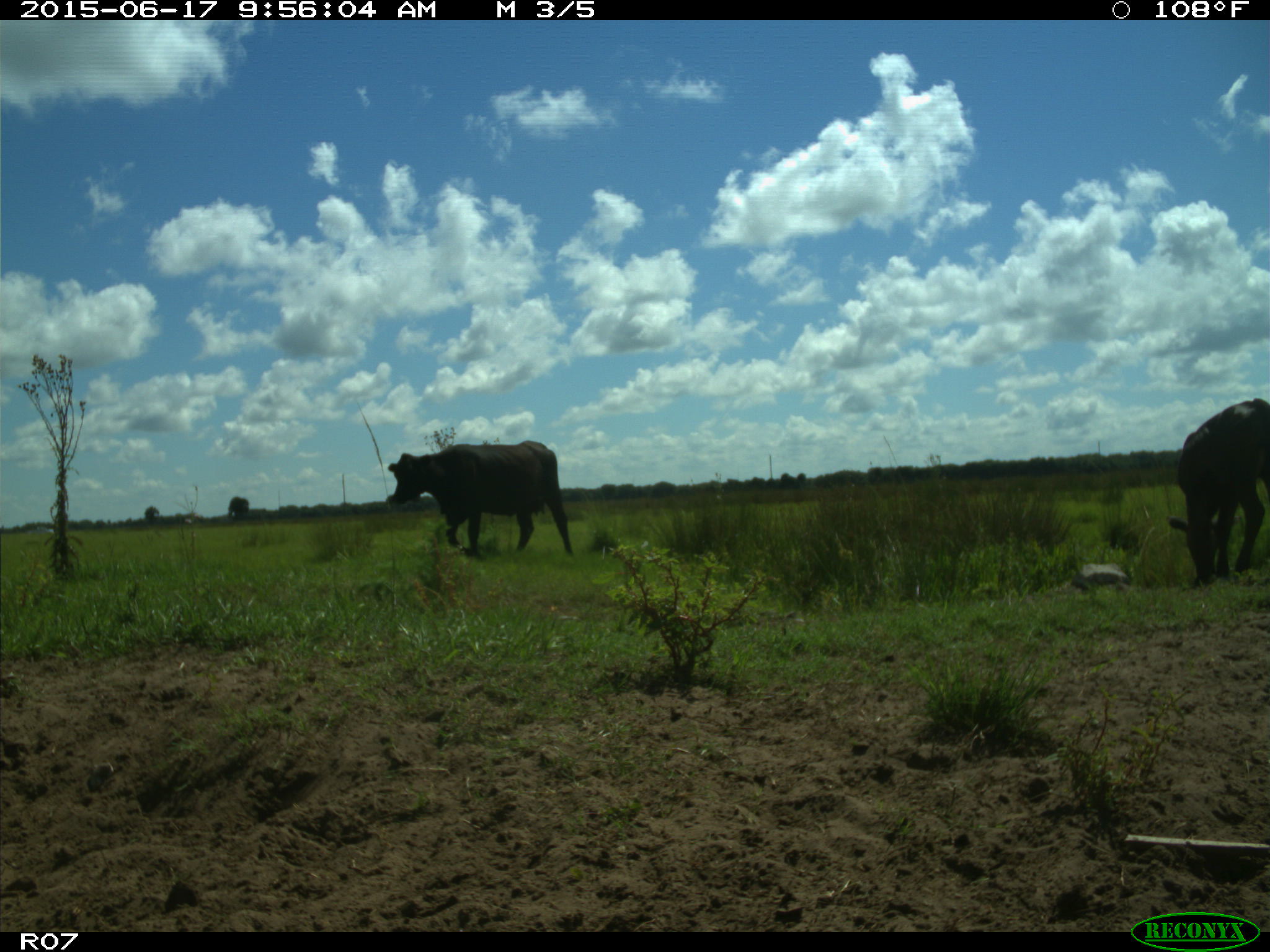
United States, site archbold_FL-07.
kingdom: Animalia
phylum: Chordata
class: Mammalia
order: Artiodactyla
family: Bovidae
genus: Bos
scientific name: Bos taurus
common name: domestic cow